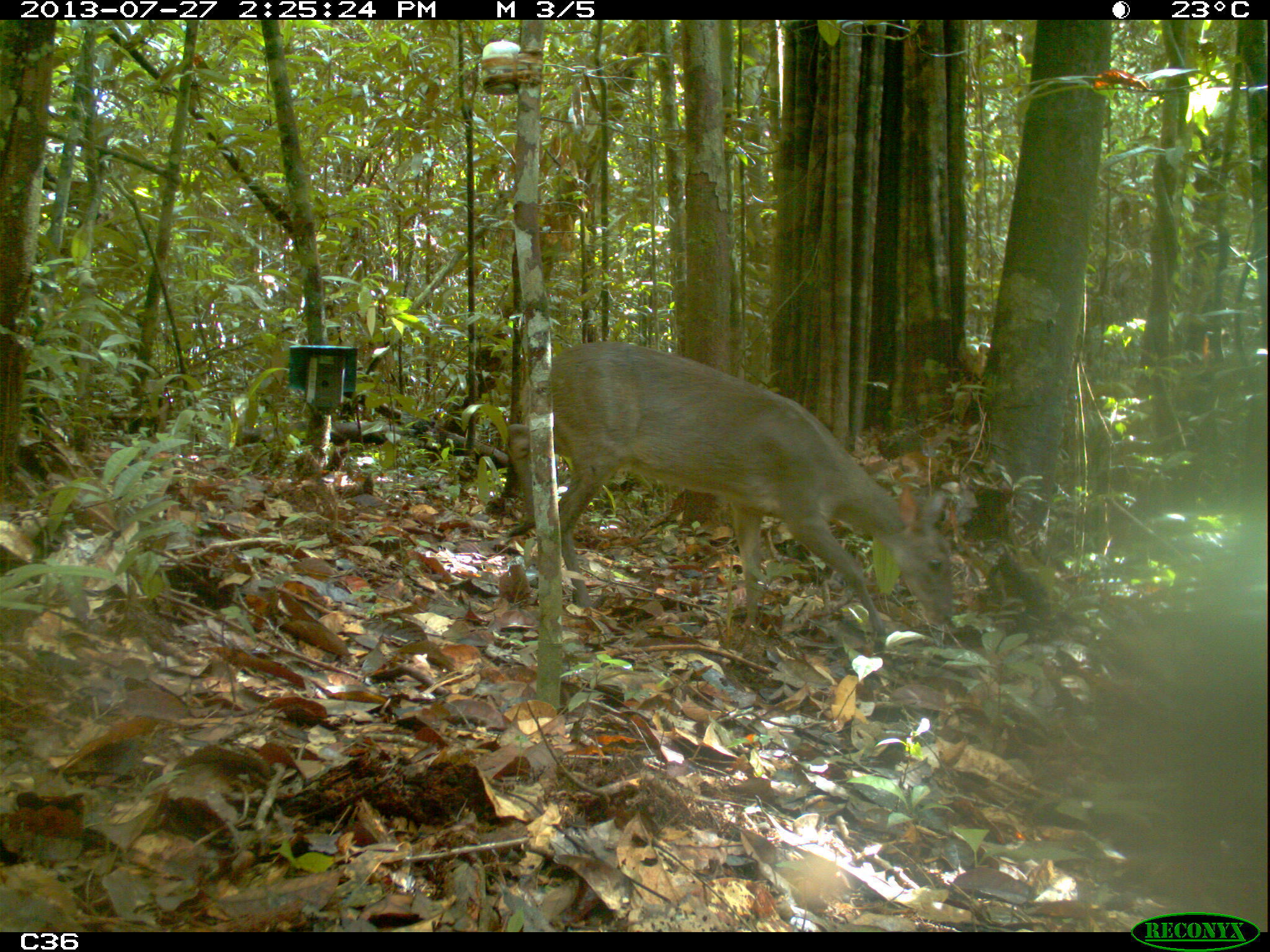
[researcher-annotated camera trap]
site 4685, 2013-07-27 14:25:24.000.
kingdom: Animalia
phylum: Chordata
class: Mammalia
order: Artiodactyla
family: Cervidae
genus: Mazama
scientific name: Mazama gouazoubira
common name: gray brocket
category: mazama gouazaoubira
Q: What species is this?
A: Mazama gouazaoubira (gray brocket) (Mazama gouazoubira).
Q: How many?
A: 1.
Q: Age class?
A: Adult.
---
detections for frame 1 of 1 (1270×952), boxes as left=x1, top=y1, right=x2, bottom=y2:
mazama gouazaoubira: left=506, top=339, right=955, bottom=645